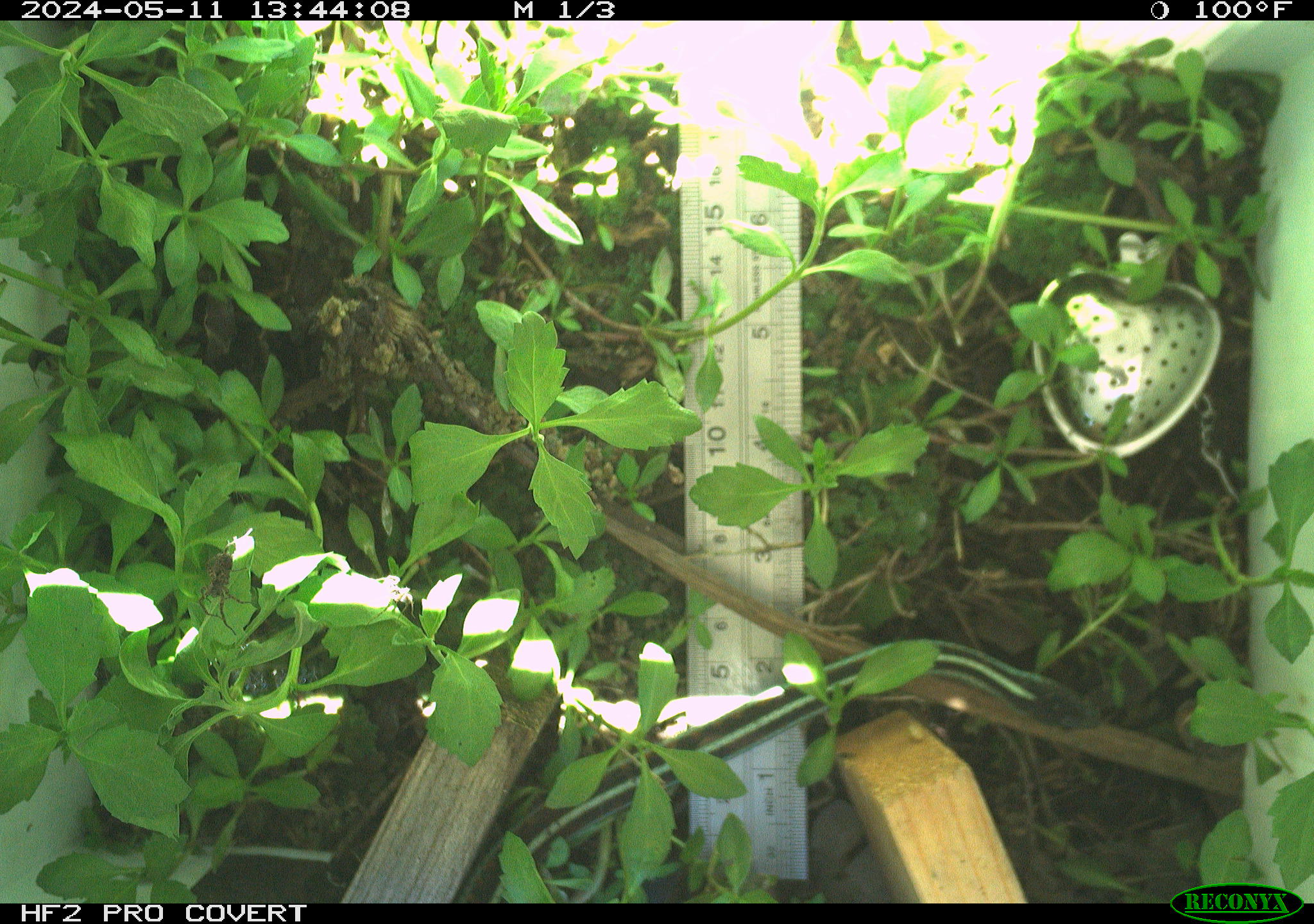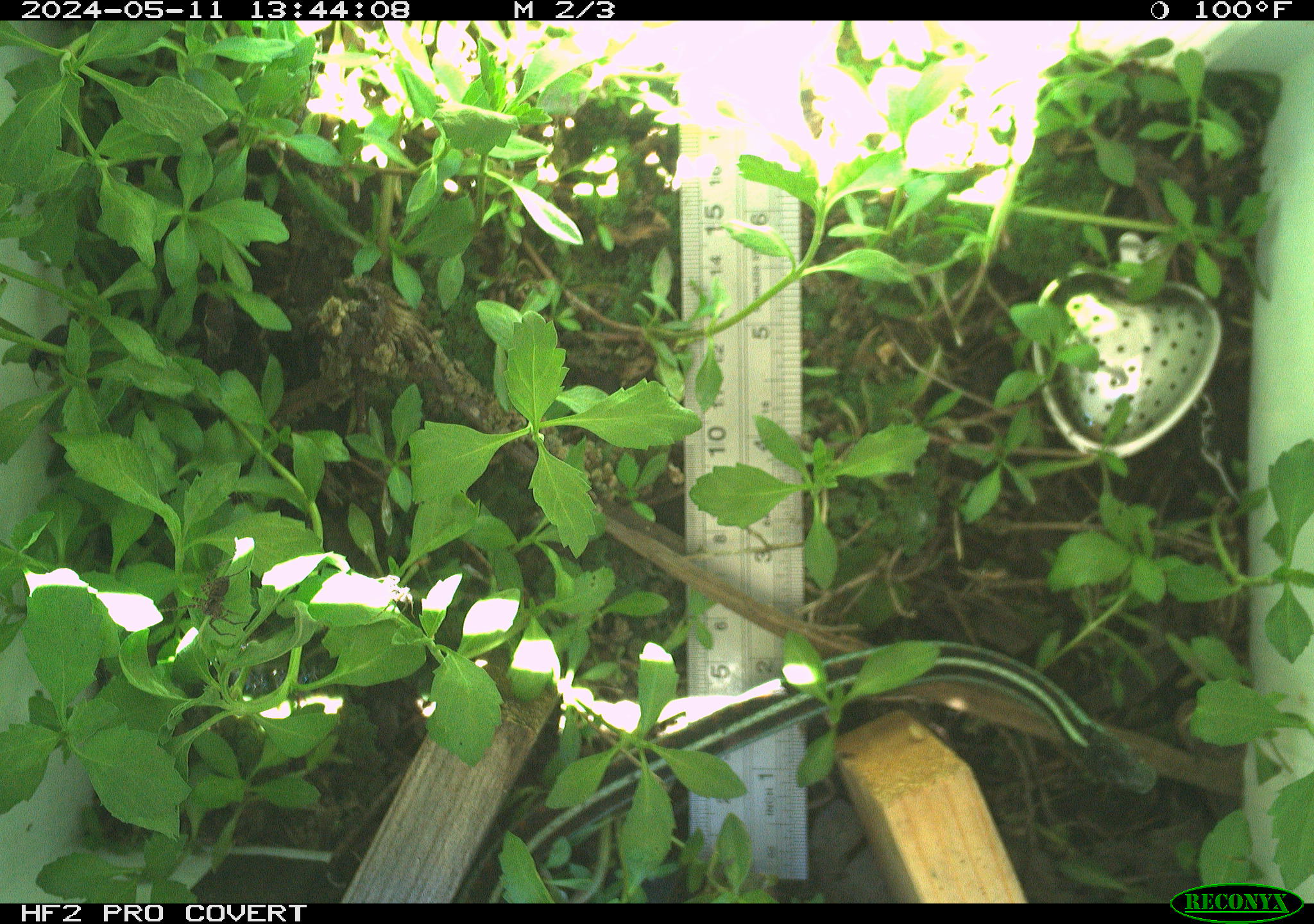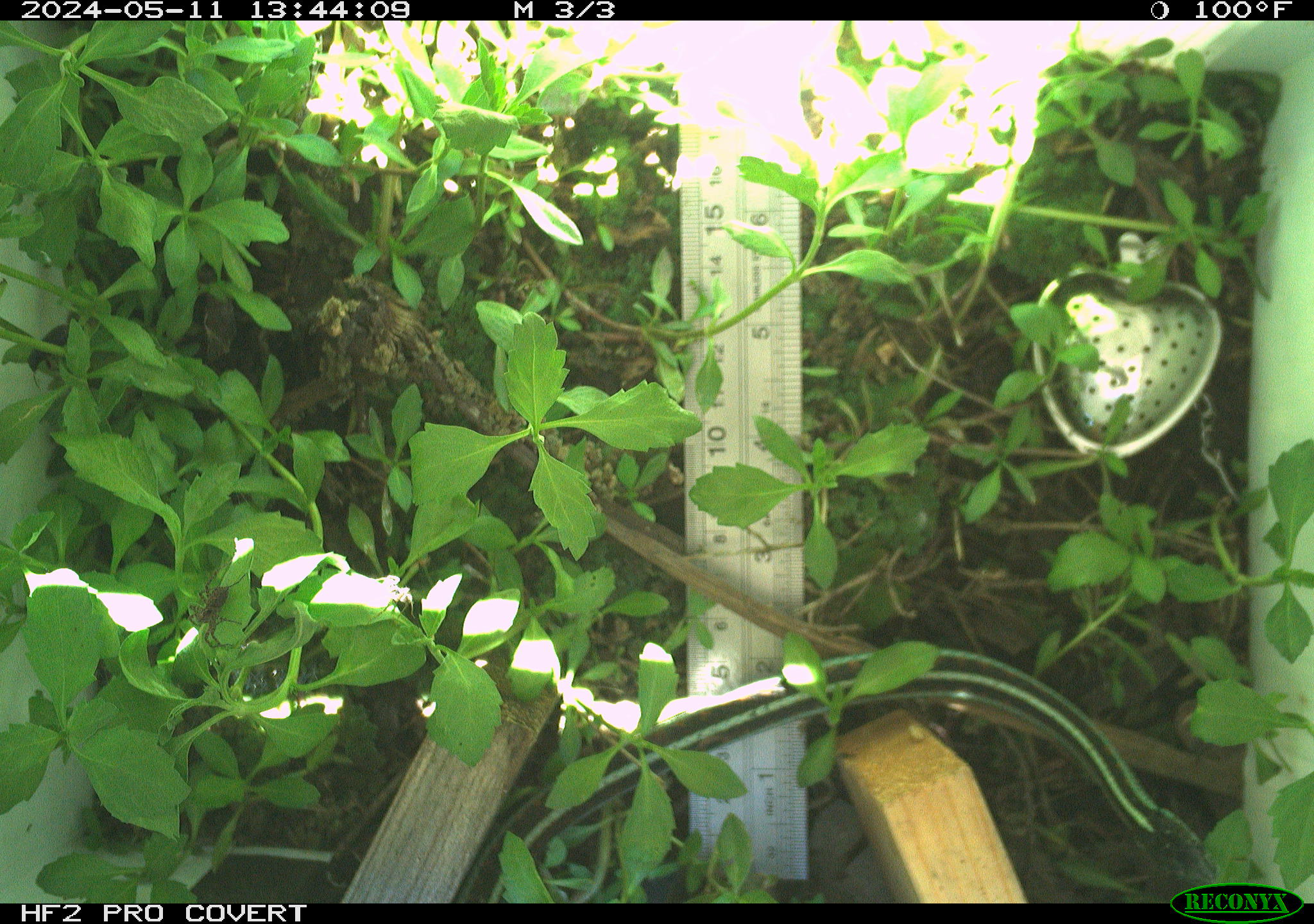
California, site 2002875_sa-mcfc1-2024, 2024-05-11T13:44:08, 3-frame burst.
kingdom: Animalia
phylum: Chordata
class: Reptilia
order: Squamata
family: Colubridae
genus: Thamnophis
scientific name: Thamnophis sirtalis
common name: common gartersnake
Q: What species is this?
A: Common gartersnake (Thamnophis sirtalis).